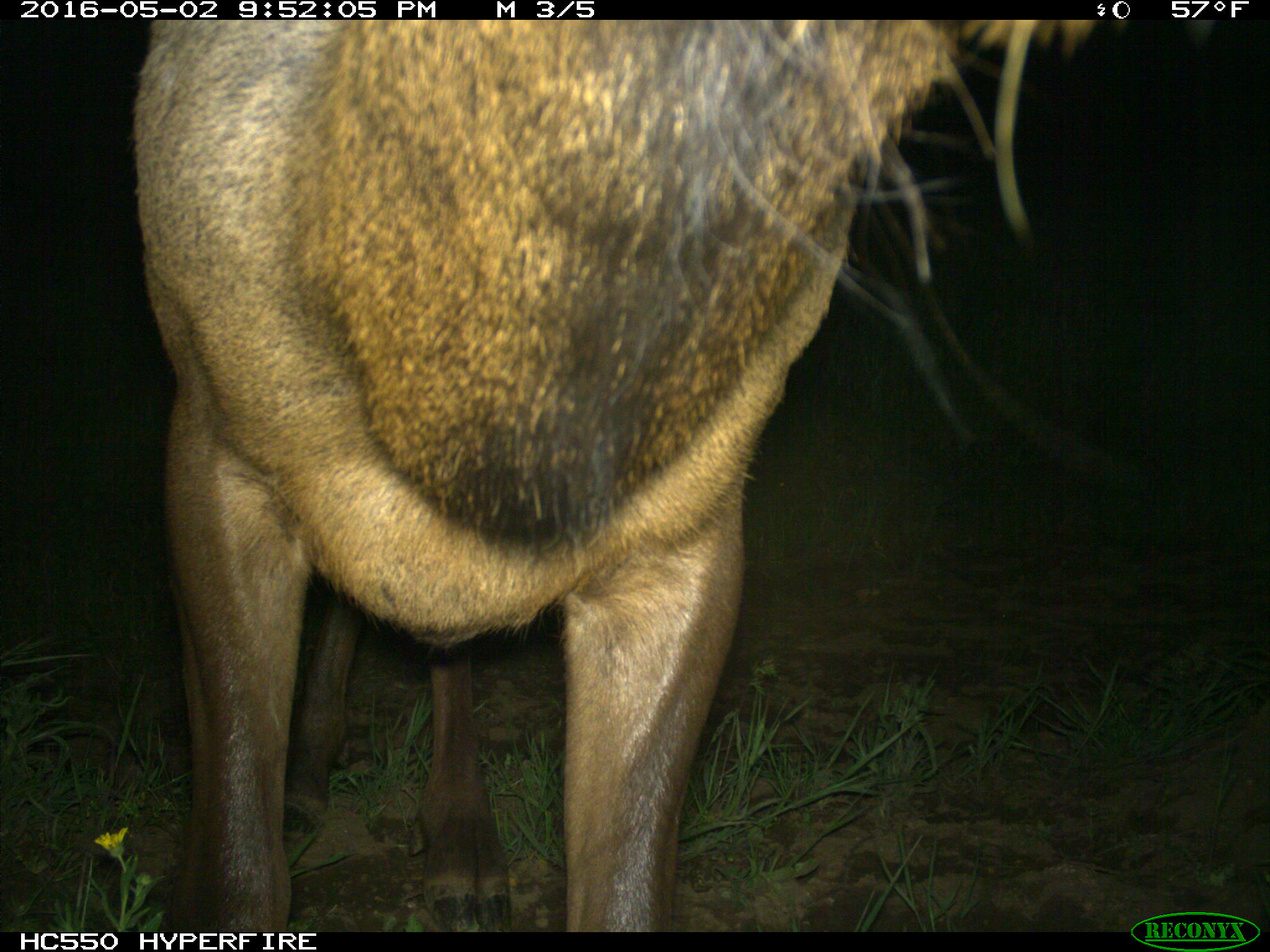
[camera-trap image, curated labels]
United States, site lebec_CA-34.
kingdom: Animalia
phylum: Chordata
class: Mammalia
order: Artiodactyla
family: Cervidae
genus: Cervus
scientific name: Cervus canadensis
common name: elk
Cervus canadensis (elk).